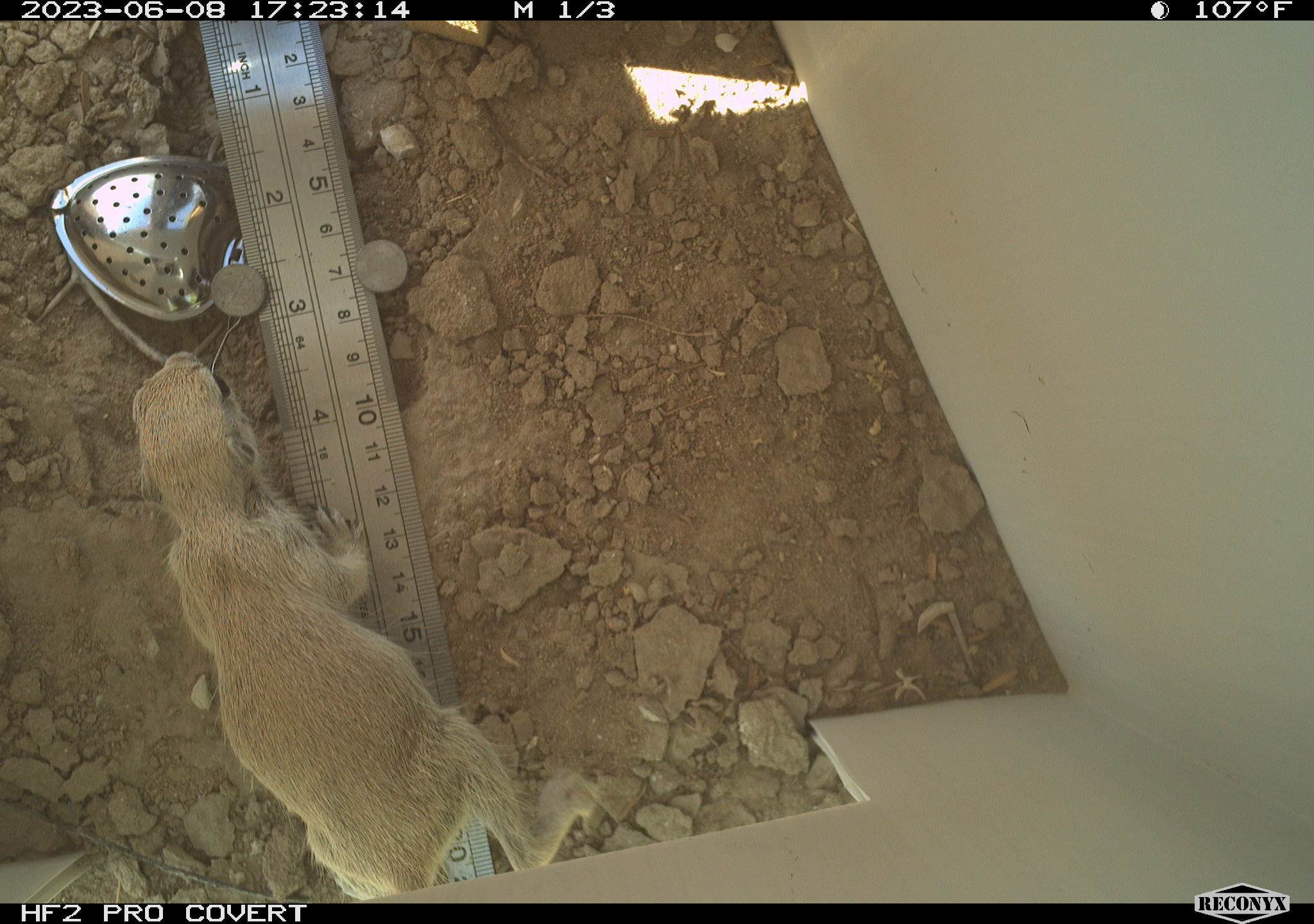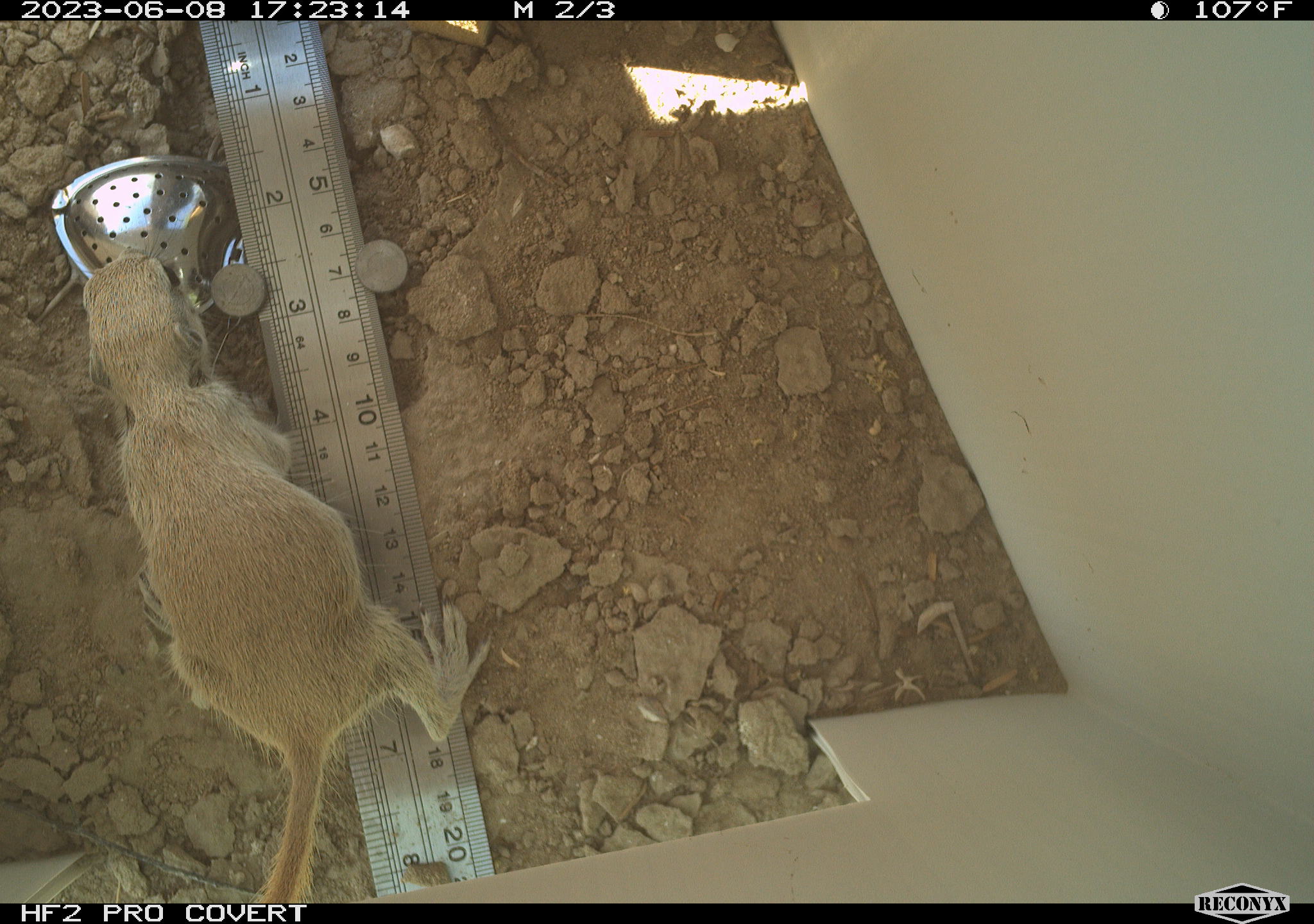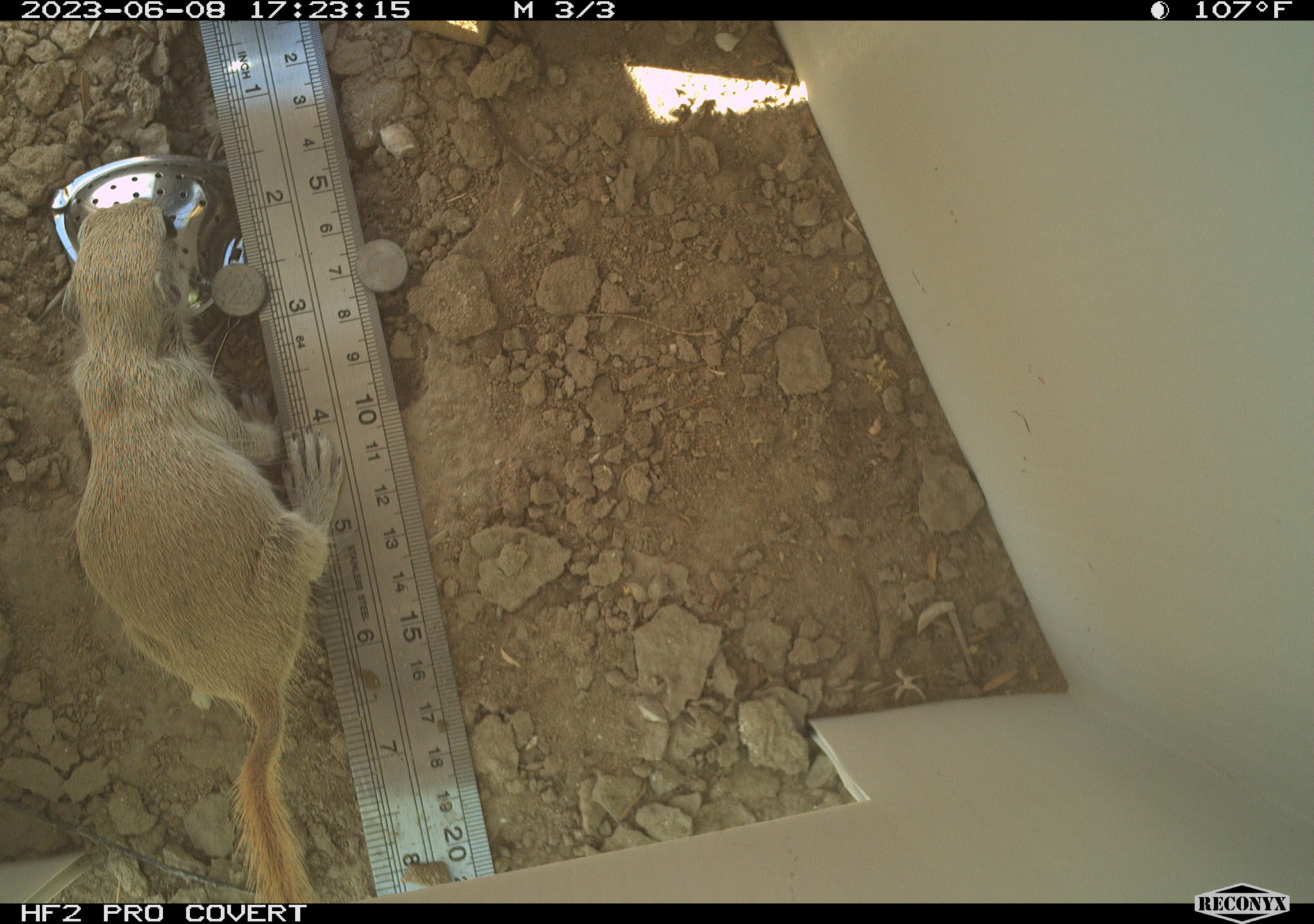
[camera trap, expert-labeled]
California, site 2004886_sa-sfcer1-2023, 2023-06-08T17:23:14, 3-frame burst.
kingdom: Animalia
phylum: Chordata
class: Mammalia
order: Rodentia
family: Sciuridae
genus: Xerospermophilus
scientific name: Xerospermophilus tereticaudus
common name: round-tailed ground squirrel